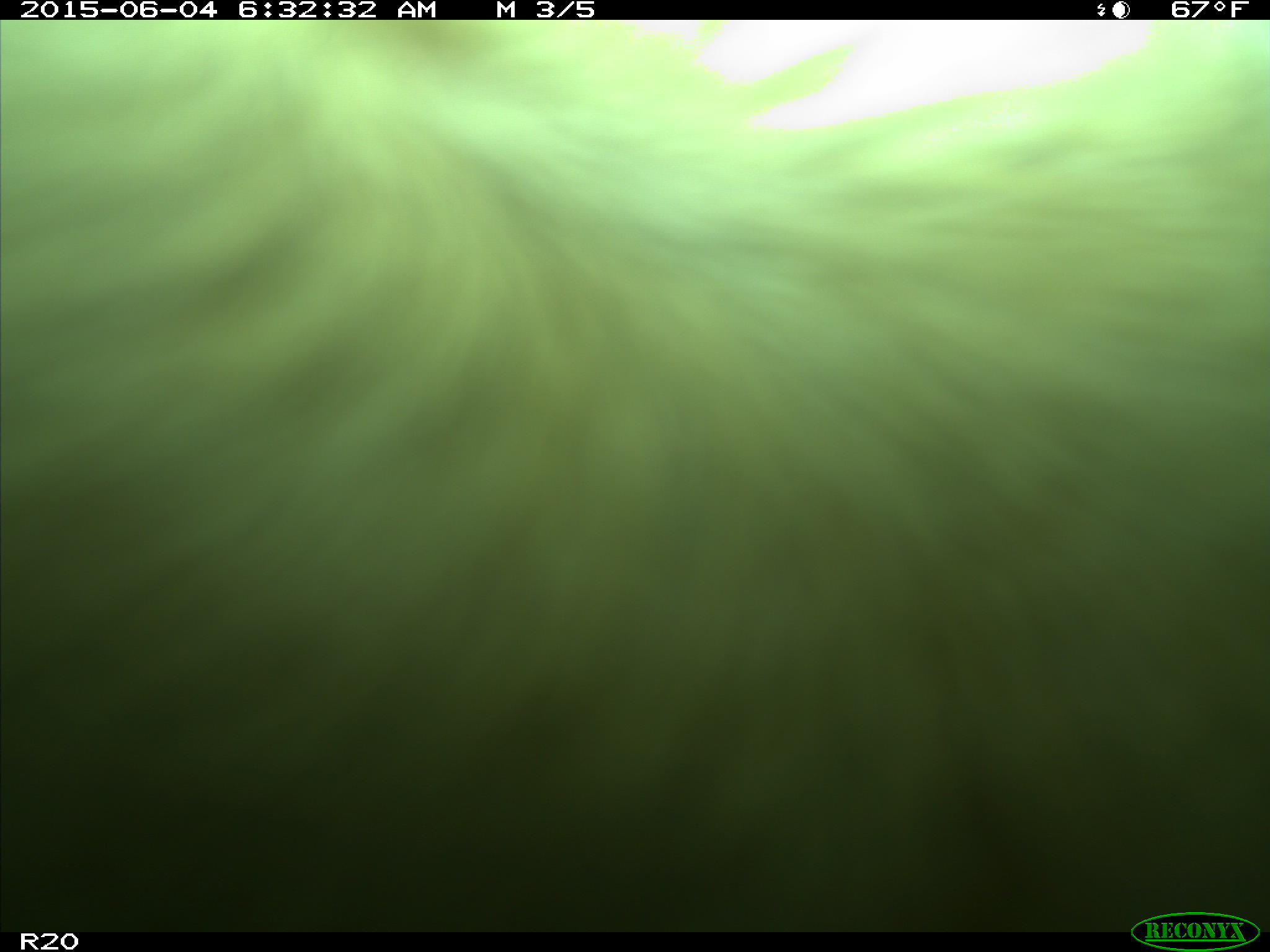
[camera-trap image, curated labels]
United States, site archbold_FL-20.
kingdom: Animalia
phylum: Chordata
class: Mammalia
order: Artiodactyla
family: Bovidae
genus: Bos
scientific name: Bos taurus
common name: domestic cow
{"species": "Bos taurus (domestic cow)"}